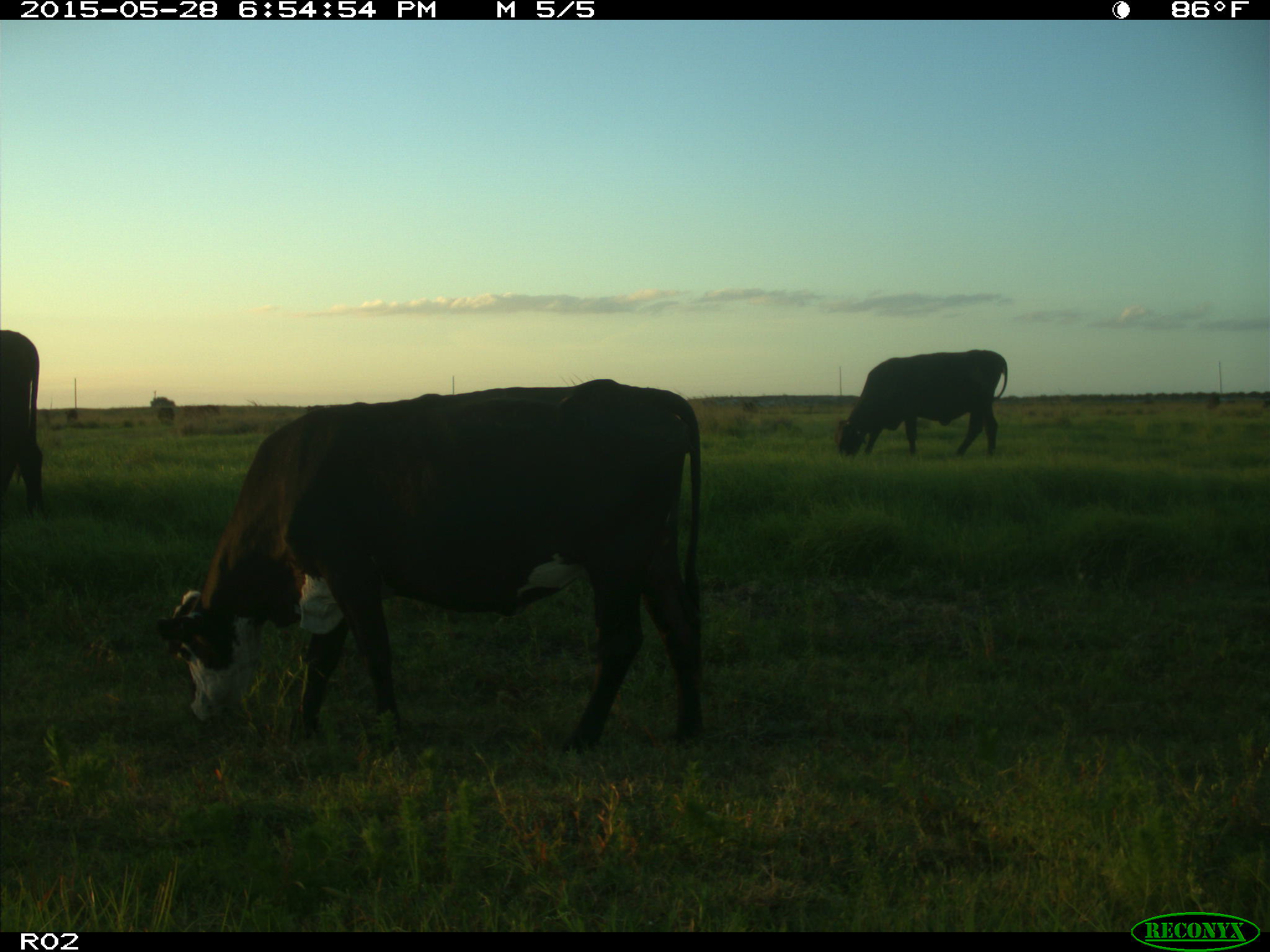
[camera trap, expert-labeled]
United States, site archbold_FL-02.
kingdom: Animalia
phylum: Chordata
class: Mammalia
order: Artiodactyla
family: Bovidae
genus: Bos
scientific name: Bos taurus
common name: domestic cow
Bos taurus (domestic cow).